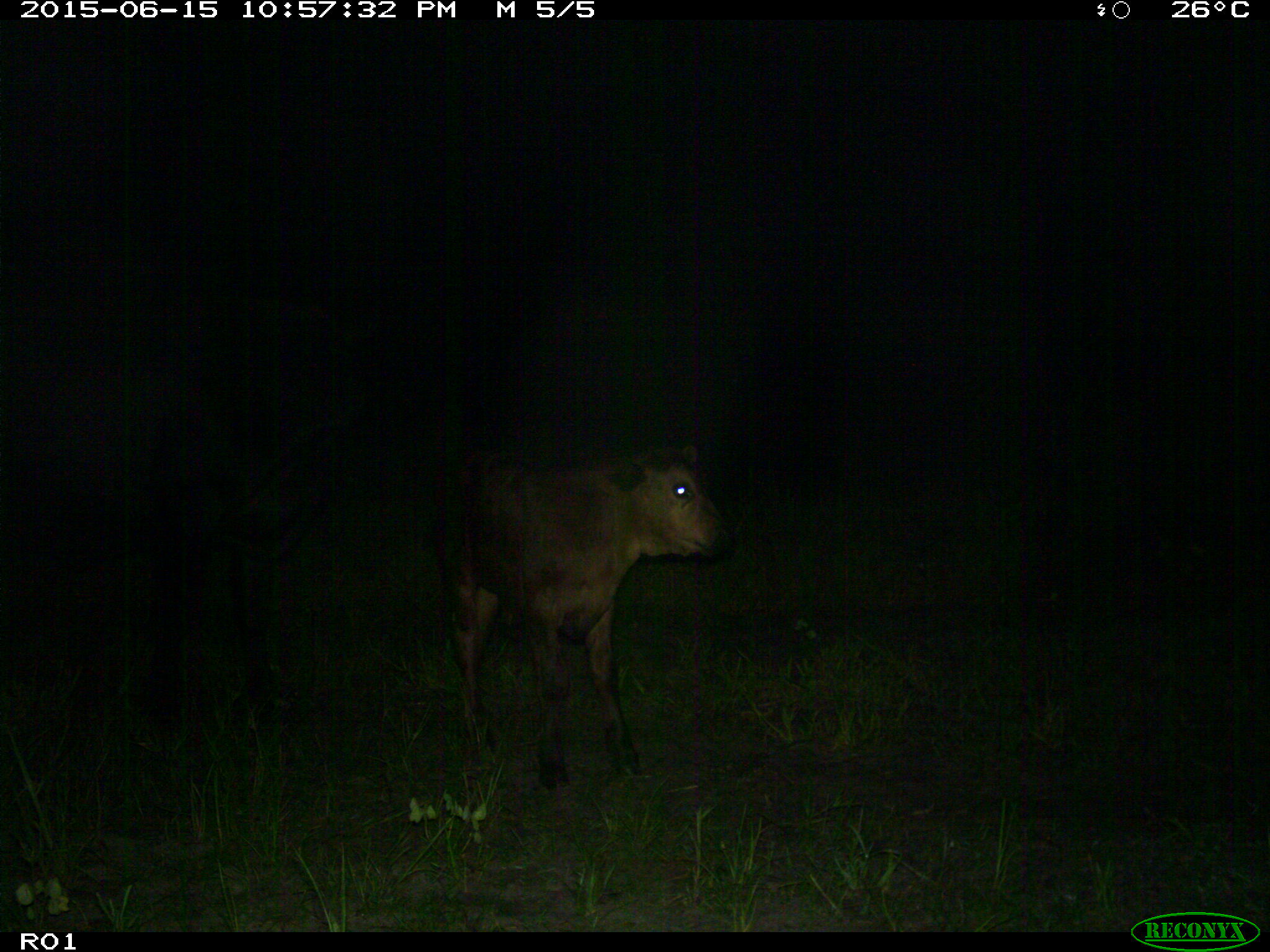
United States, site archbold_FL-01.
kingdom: Animalia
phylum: Chordata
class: Mammalia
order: Artiodactyla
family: Bovidae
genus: Bos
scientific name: Bos taurus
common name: domestic cow